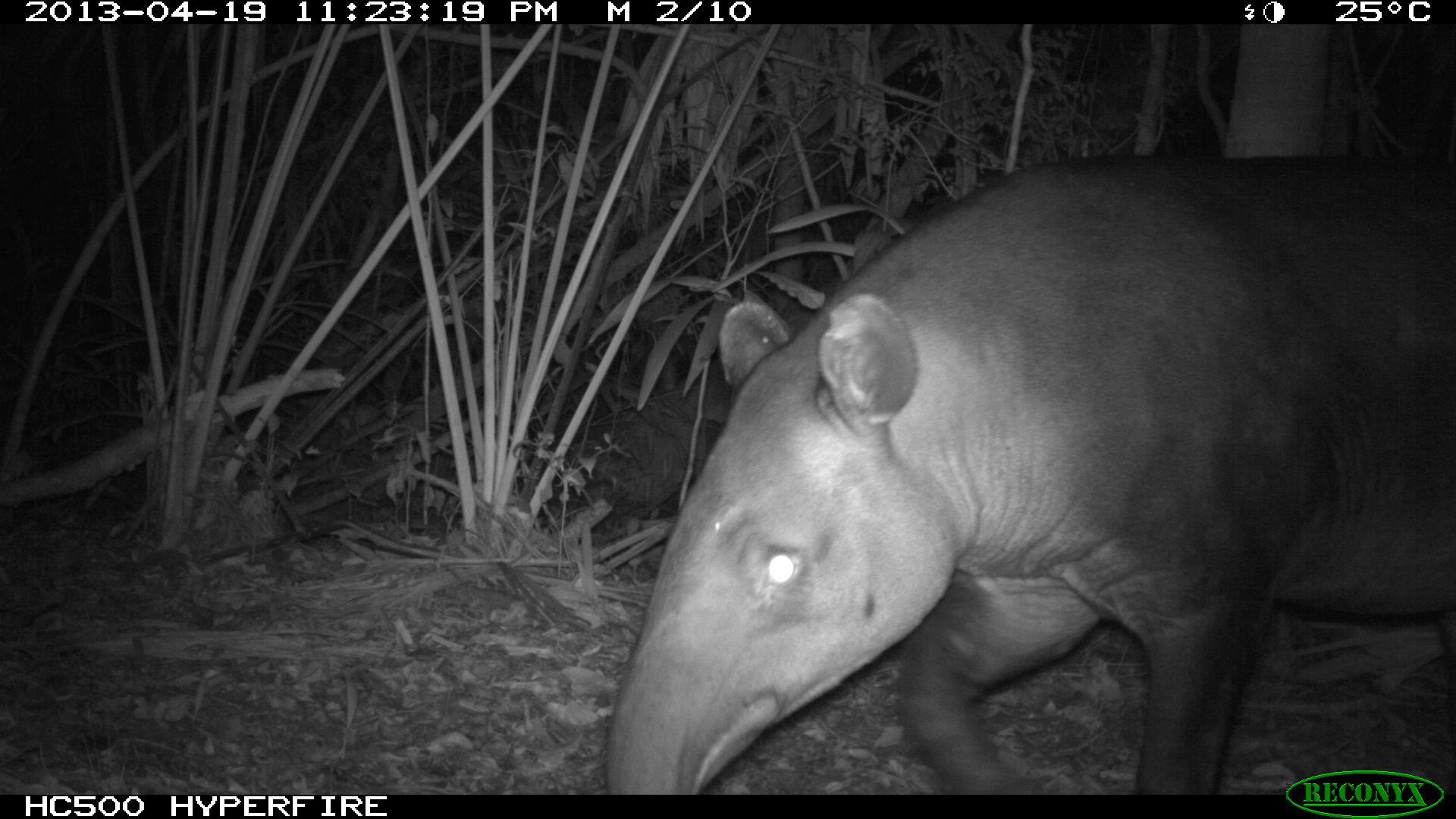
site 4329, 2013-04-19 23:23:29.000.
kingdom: Animalia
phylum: Chordata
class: Mammalia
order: Perissodactyla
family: Tapiridae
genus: Tapirus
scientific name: Tapirus bairdii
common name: baird's tapir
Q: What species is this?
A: Tapirus bairdii (baird's tapir).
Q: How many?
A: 1.